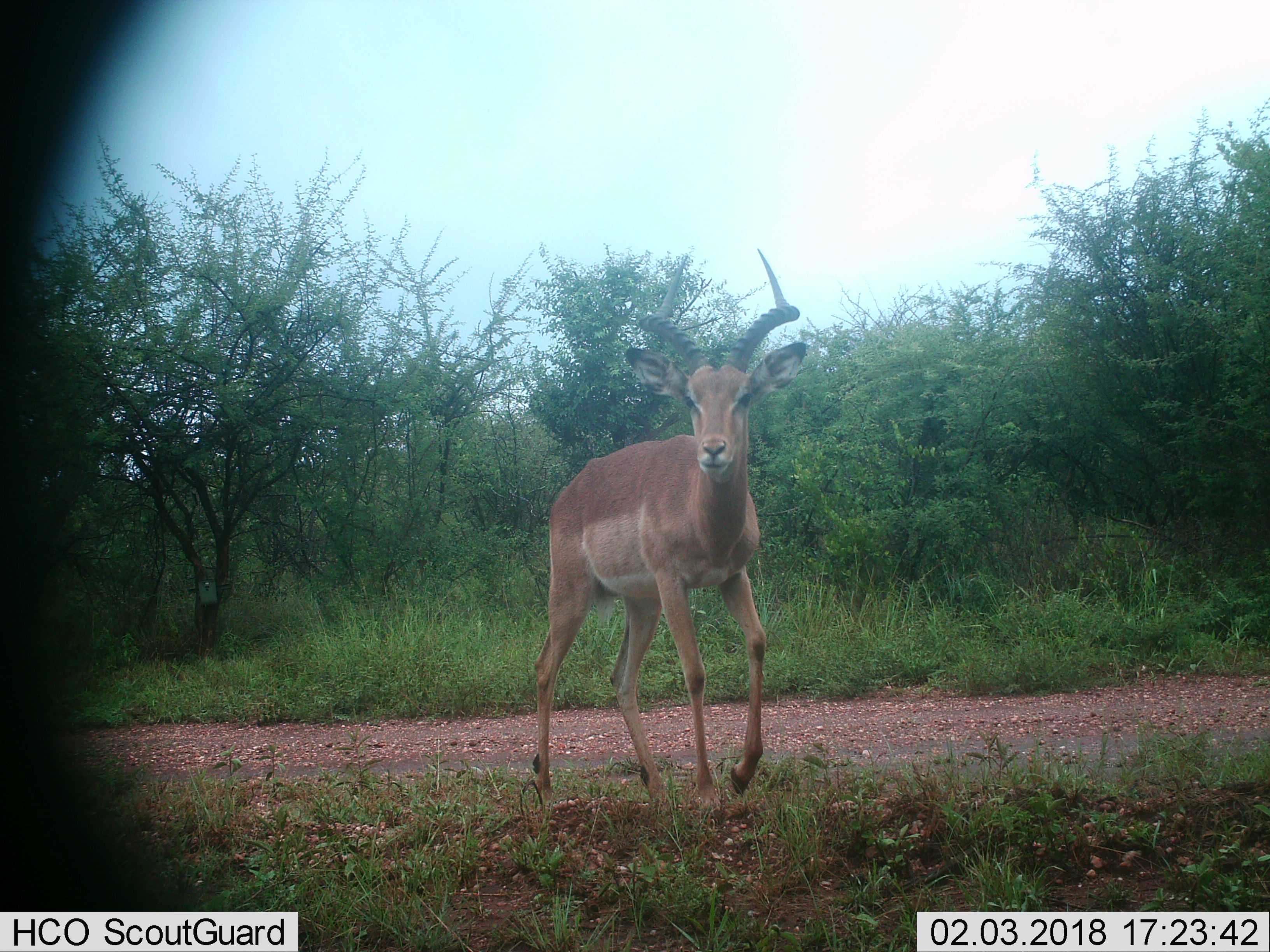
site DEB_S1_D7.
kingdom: Animalia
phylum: Chordata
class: Mammalia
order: Artiodactyla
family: Bovidae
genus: Aepyceros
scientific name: Aepyceros melampus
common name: impala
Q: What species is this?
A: Impala (Aepyceros melampus).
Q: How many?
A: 1.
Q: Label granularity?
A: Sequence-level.